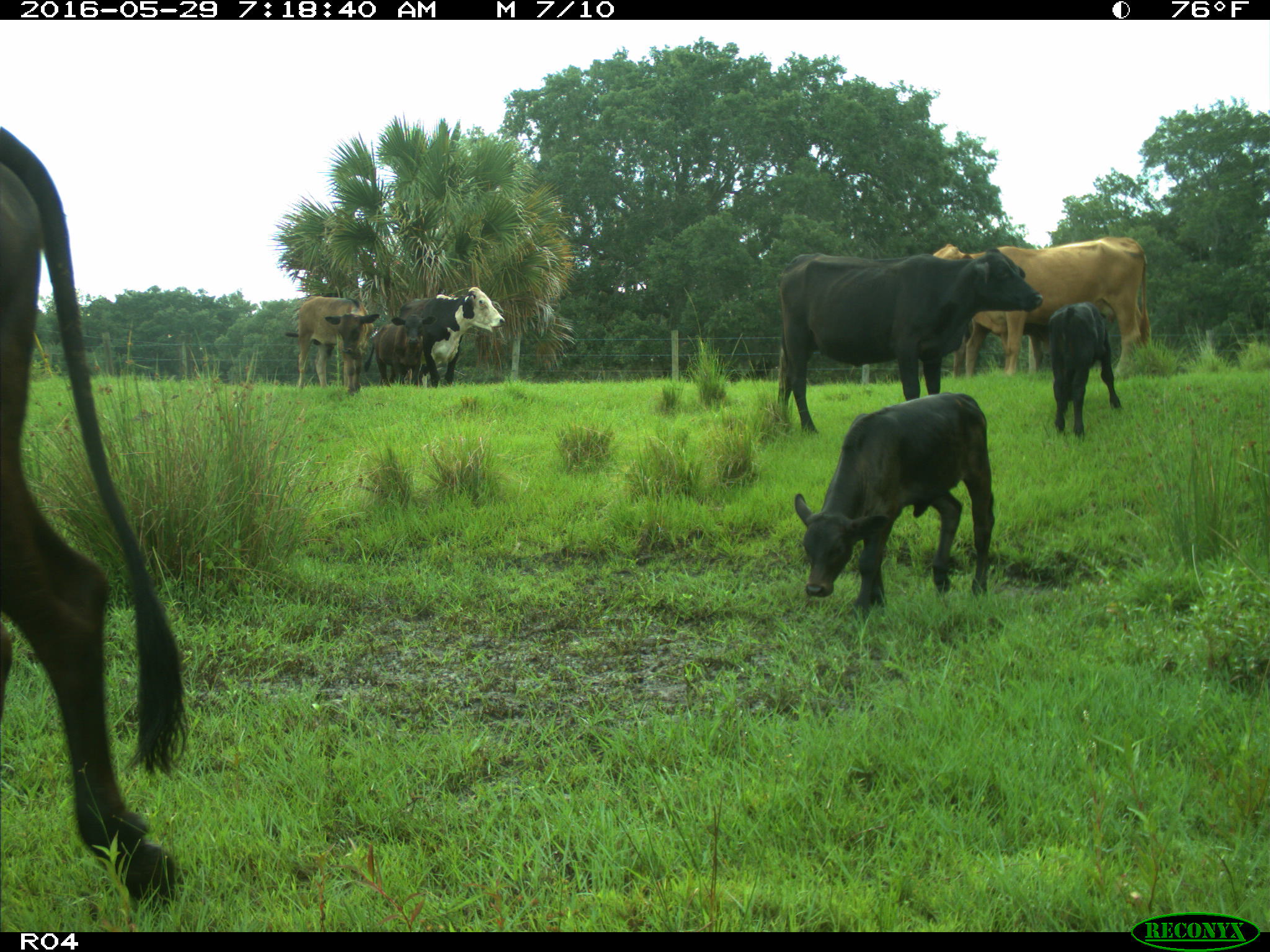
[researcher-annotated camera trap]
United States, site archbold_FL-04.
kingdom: Animalia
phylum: Chordata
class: Mammalia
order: Artiodactyla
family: Bovidae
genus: Bos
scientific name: Bos taurus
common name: domestic cow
Bos taurus (domestic cow).